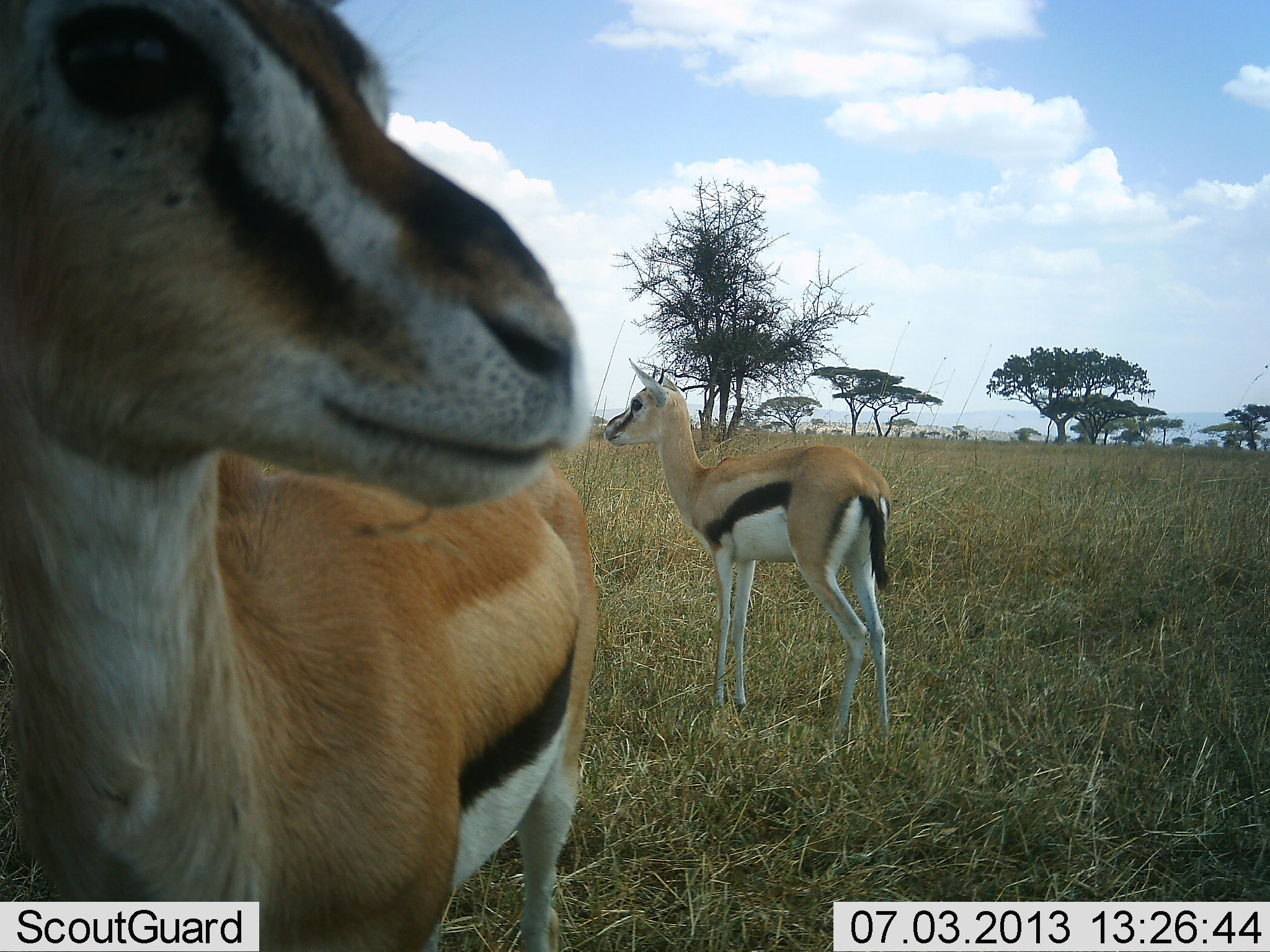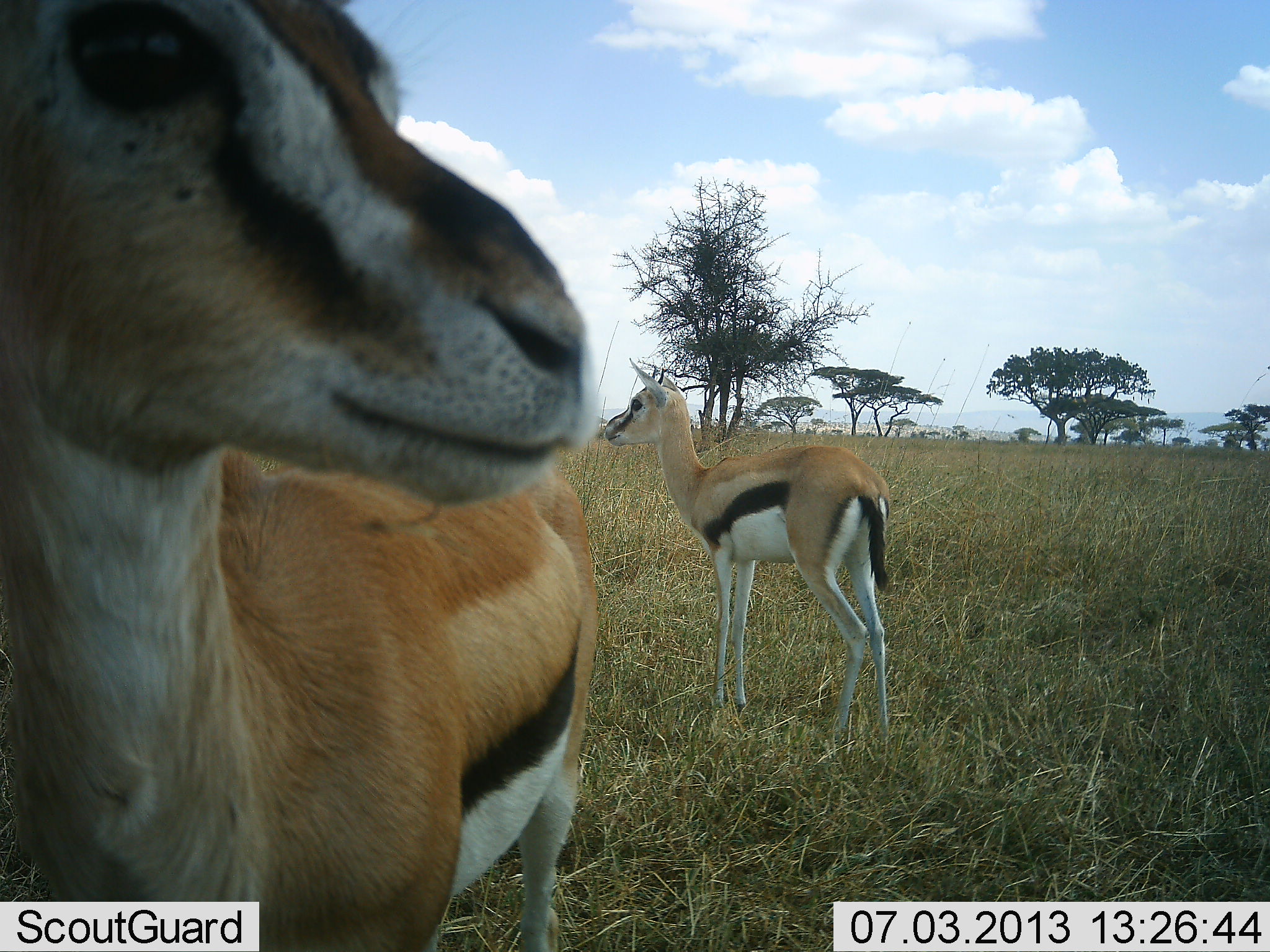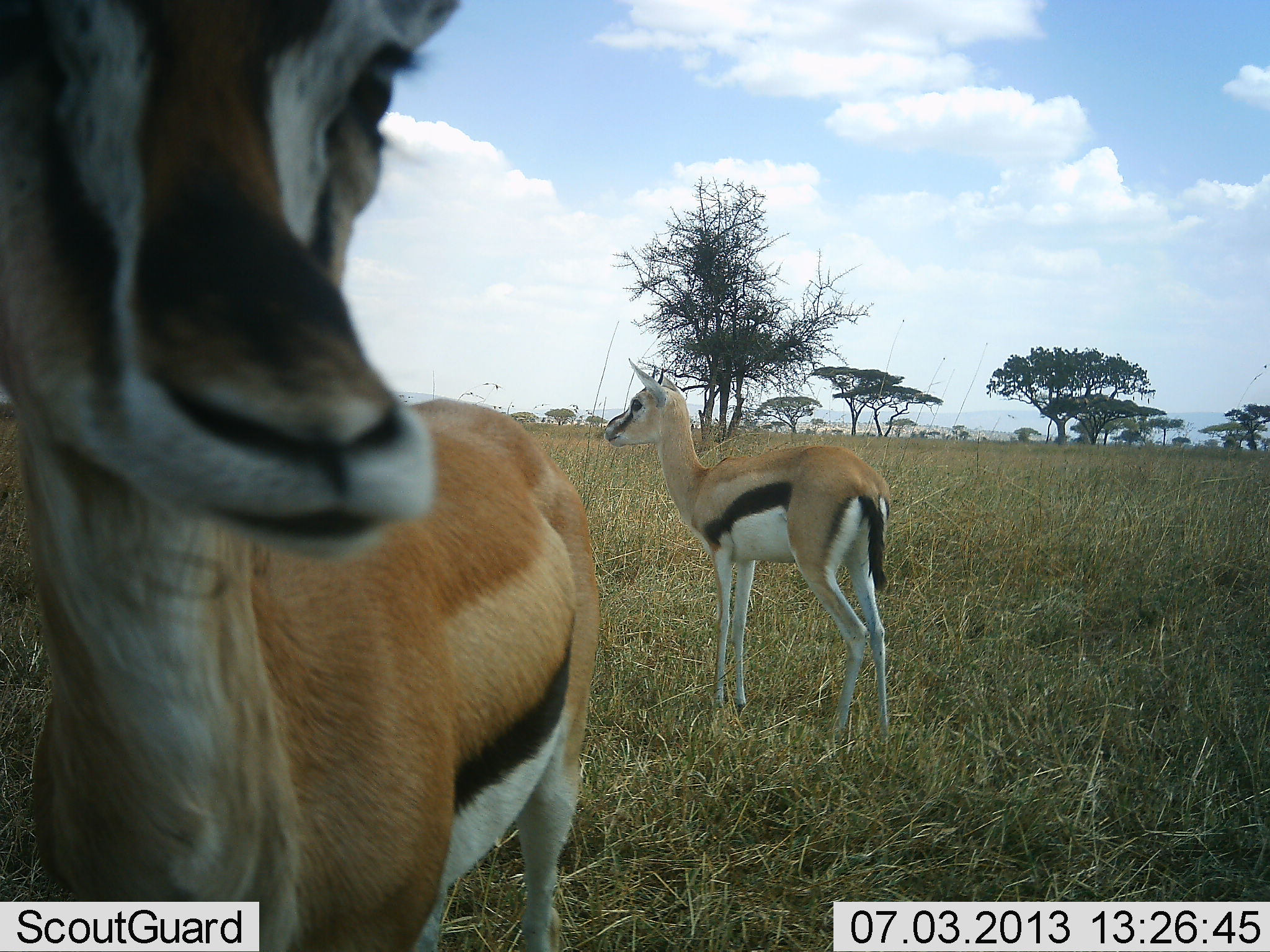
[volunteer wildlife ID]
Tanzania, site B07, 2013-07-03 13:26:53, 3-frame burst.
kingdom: Animalia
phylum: Chordata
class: Mammalia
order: Artiodactyla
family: Bovidae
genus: Eudorcas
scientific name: Eudorcas thomsonii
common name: thomson's gazelle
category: gazellethomsons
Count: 2.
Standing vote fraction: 96%.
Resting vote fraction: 0%.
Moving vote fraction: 4%.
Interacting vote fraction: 4%.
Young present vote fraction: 4%.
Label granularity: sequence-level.